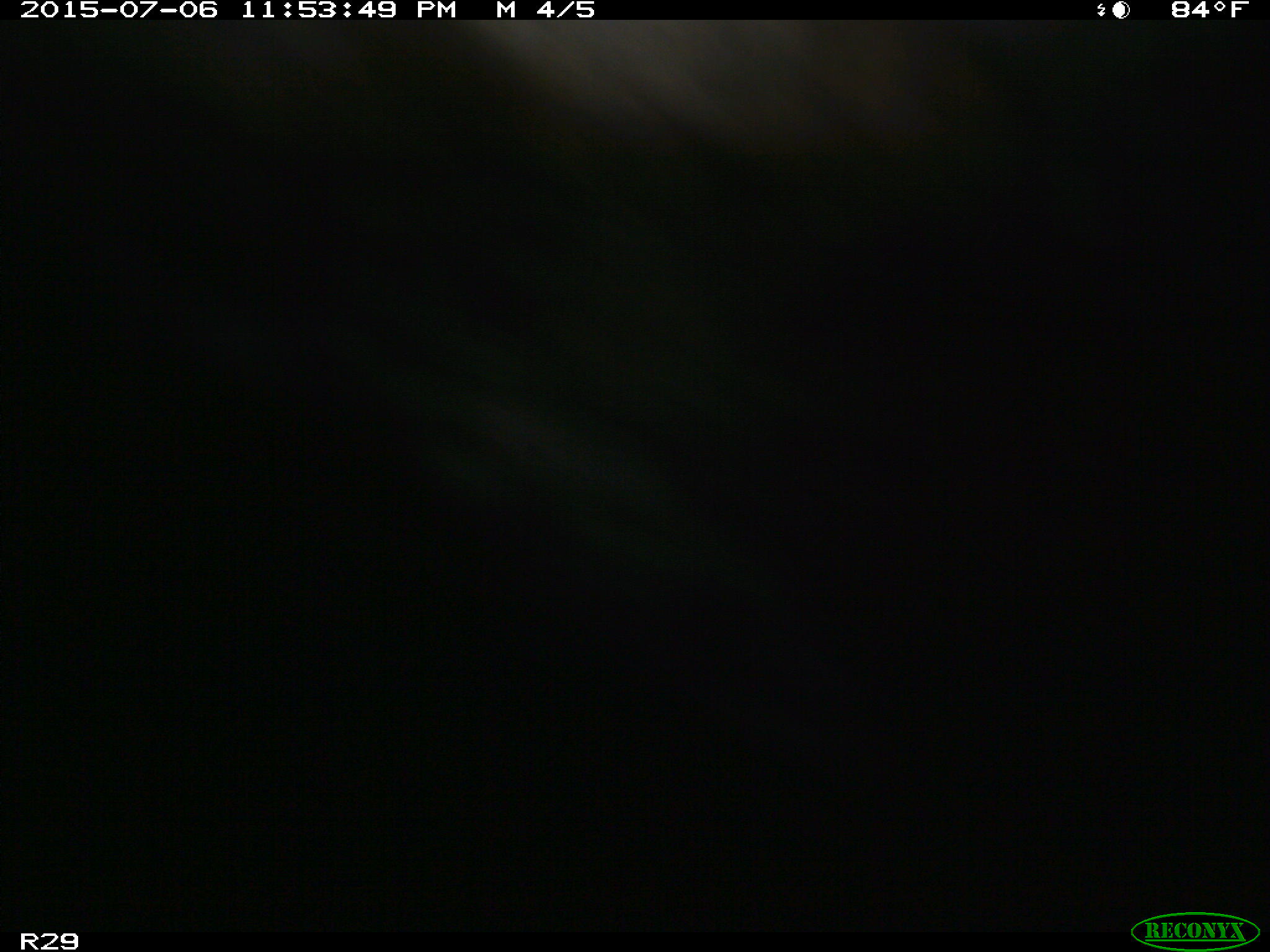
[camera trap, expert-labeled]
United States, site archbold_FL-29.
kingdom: Animalia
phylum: Chordata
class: Mammalia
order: Artiodactyla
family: Bovidae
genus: Bos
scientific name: Bos taurus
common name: domestic cow